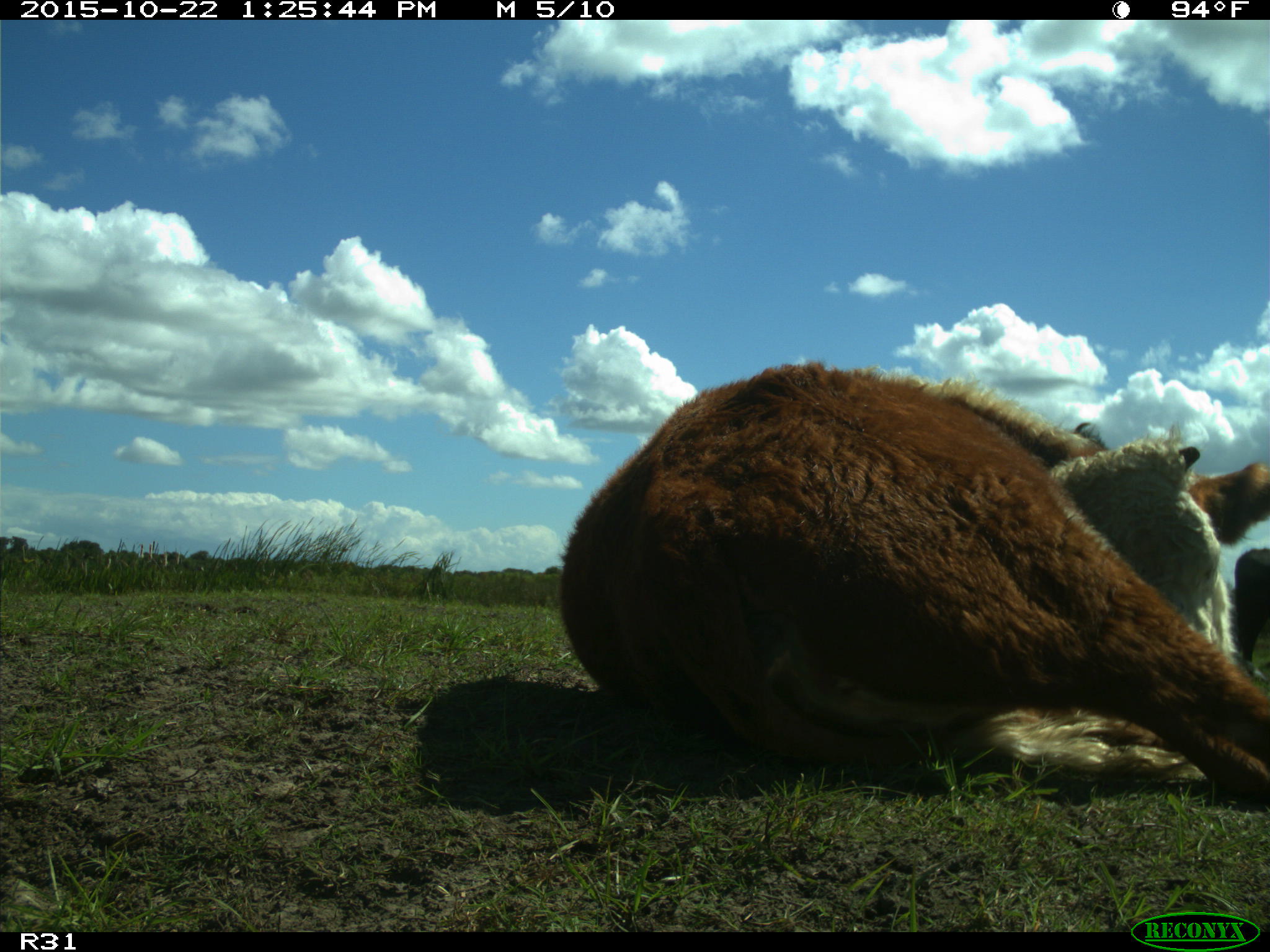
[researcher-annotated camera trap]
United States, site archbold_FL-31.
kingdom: Animalia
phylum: Chordata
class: Mammalia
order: Artiodactyla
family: Bovidae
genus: Bos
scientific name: Bos taurus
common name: domestic cow